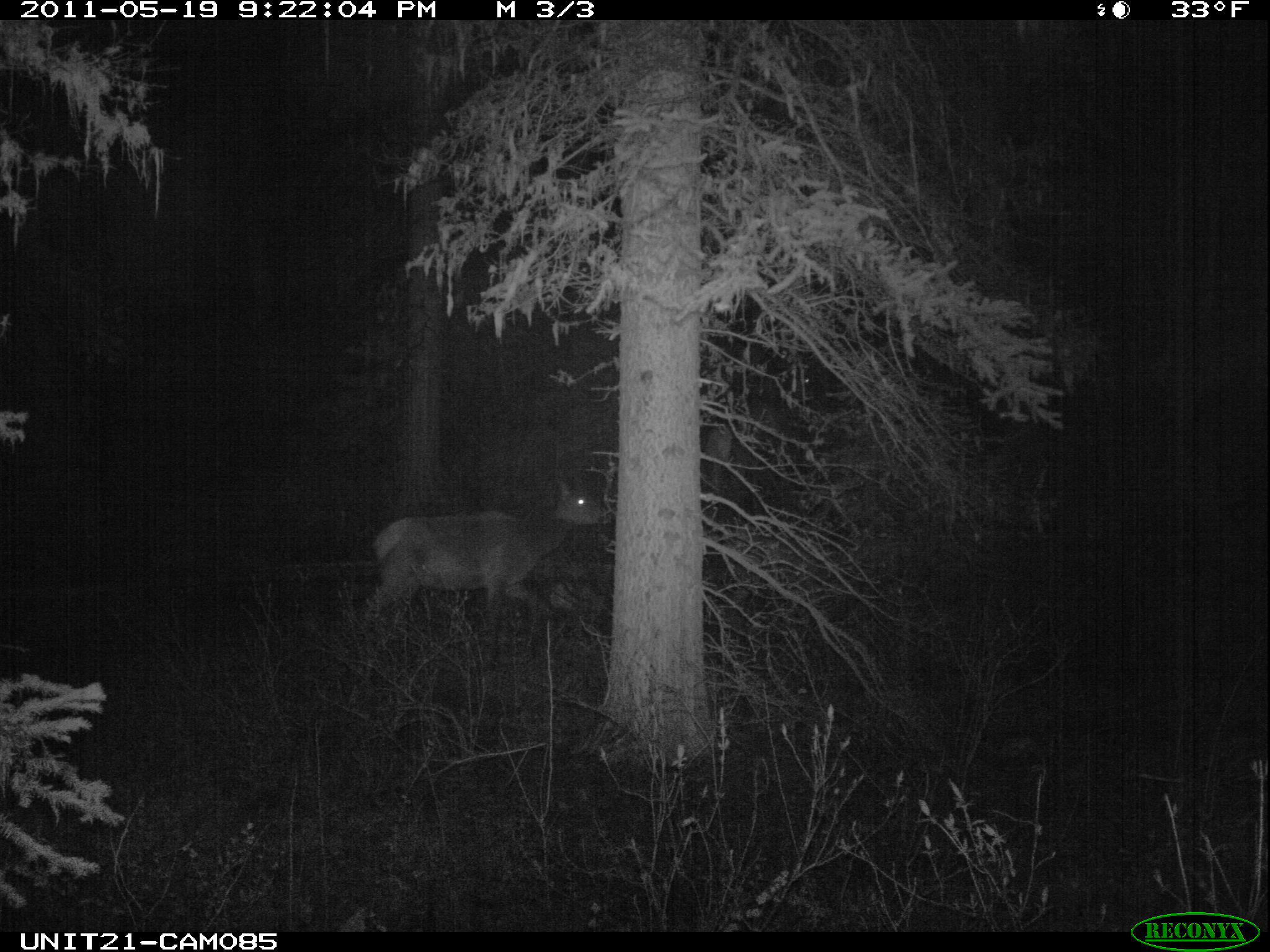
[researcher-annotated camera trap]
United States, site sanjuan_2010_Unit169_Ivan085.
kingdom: Animalia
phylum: Chordata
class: Mammalia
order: Artiodactyla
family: Cervidae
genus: Cervus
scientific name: Cervus elaphus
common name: red deer